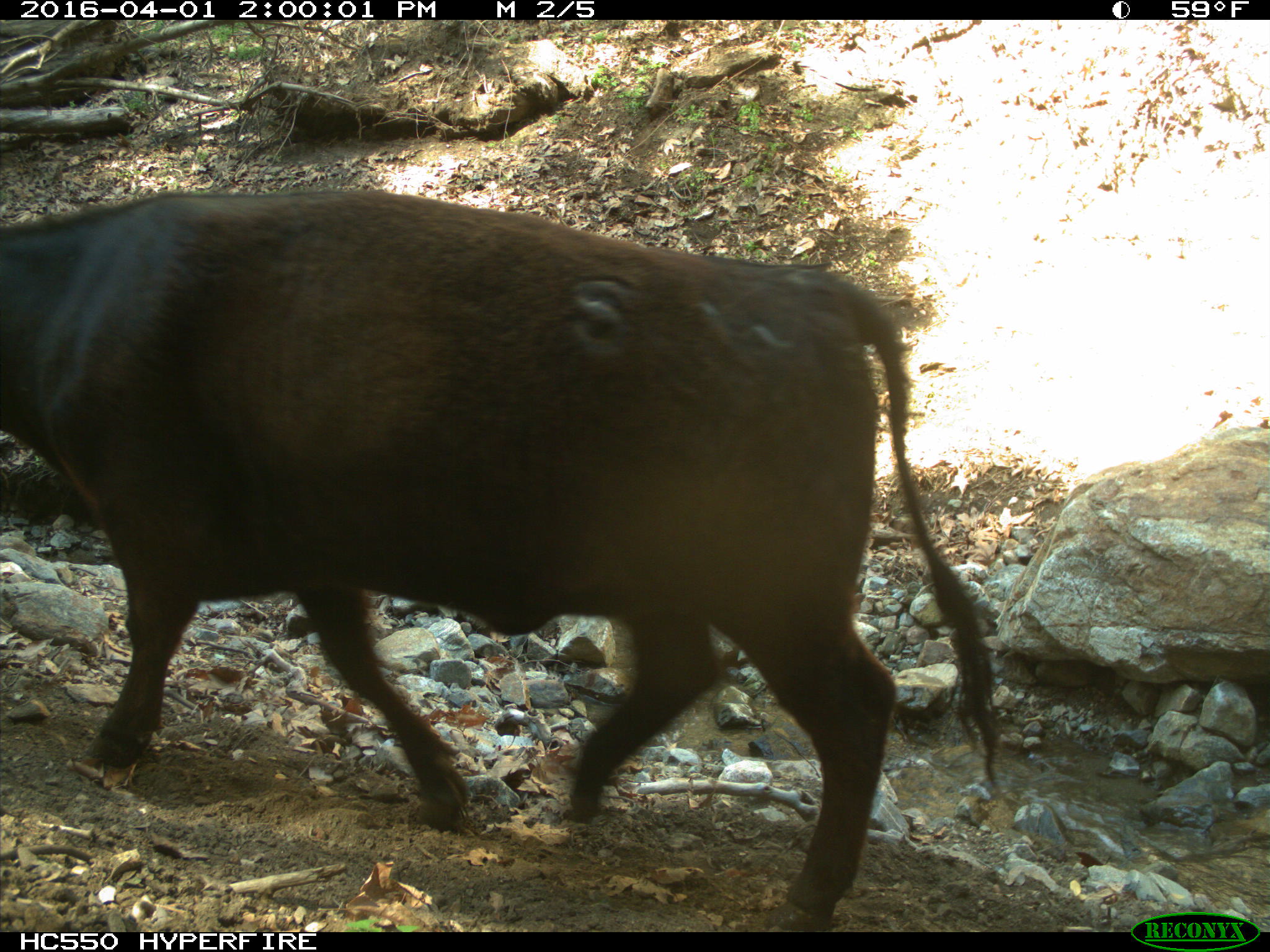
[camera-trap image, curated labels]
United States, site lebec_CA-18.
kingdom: Animalia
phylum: Chordata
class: Mammalia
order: Artiodactyla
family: Bovidae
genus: Bos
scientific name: Bos taurus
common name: domestic cow